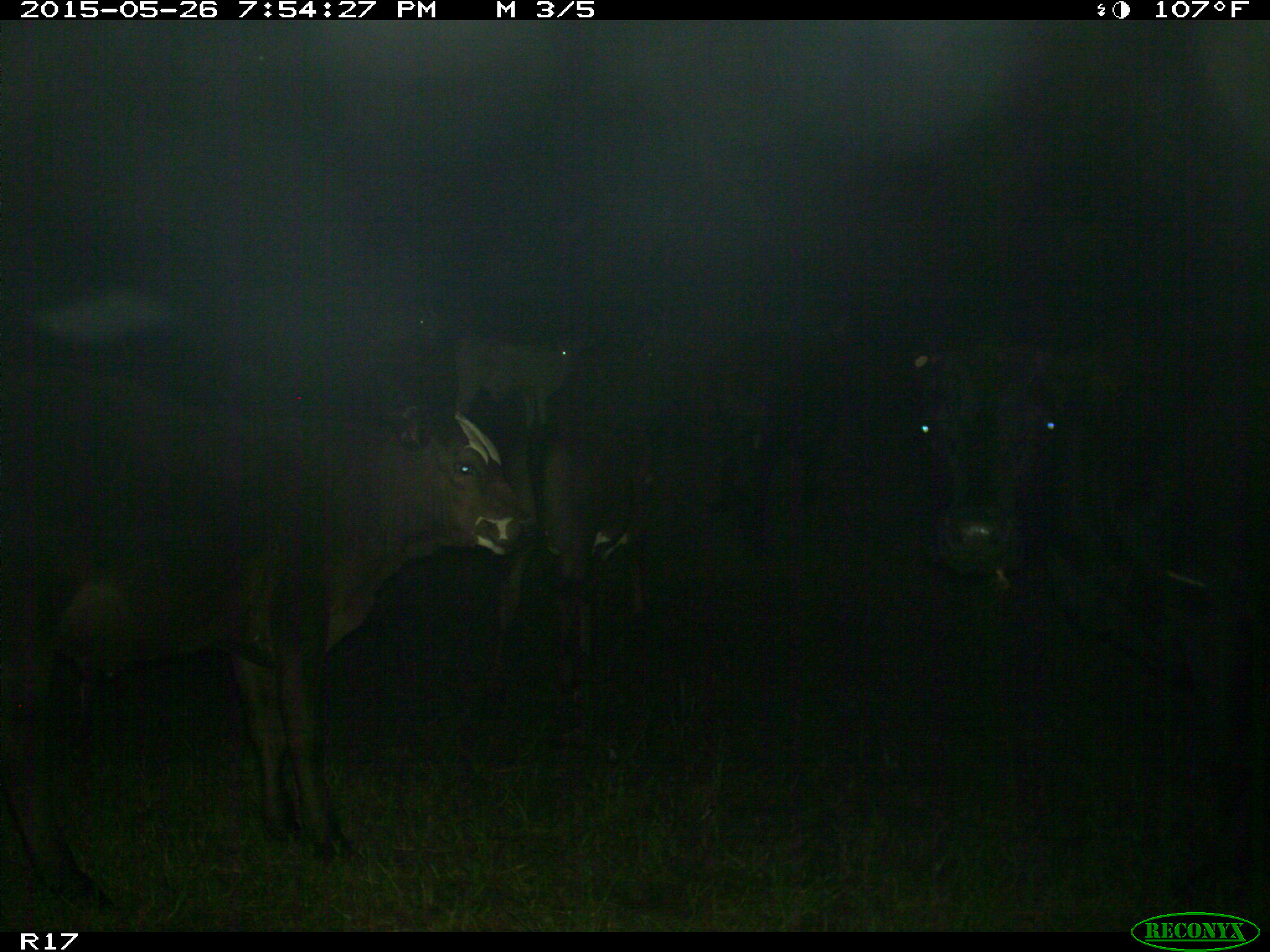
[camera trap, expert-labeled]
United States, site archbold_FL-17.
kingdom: Animalia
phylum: Chordata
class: Mammalia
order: Artiodactyla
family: Bovidae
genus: Bos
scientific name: Bos taurus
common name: domestic cow